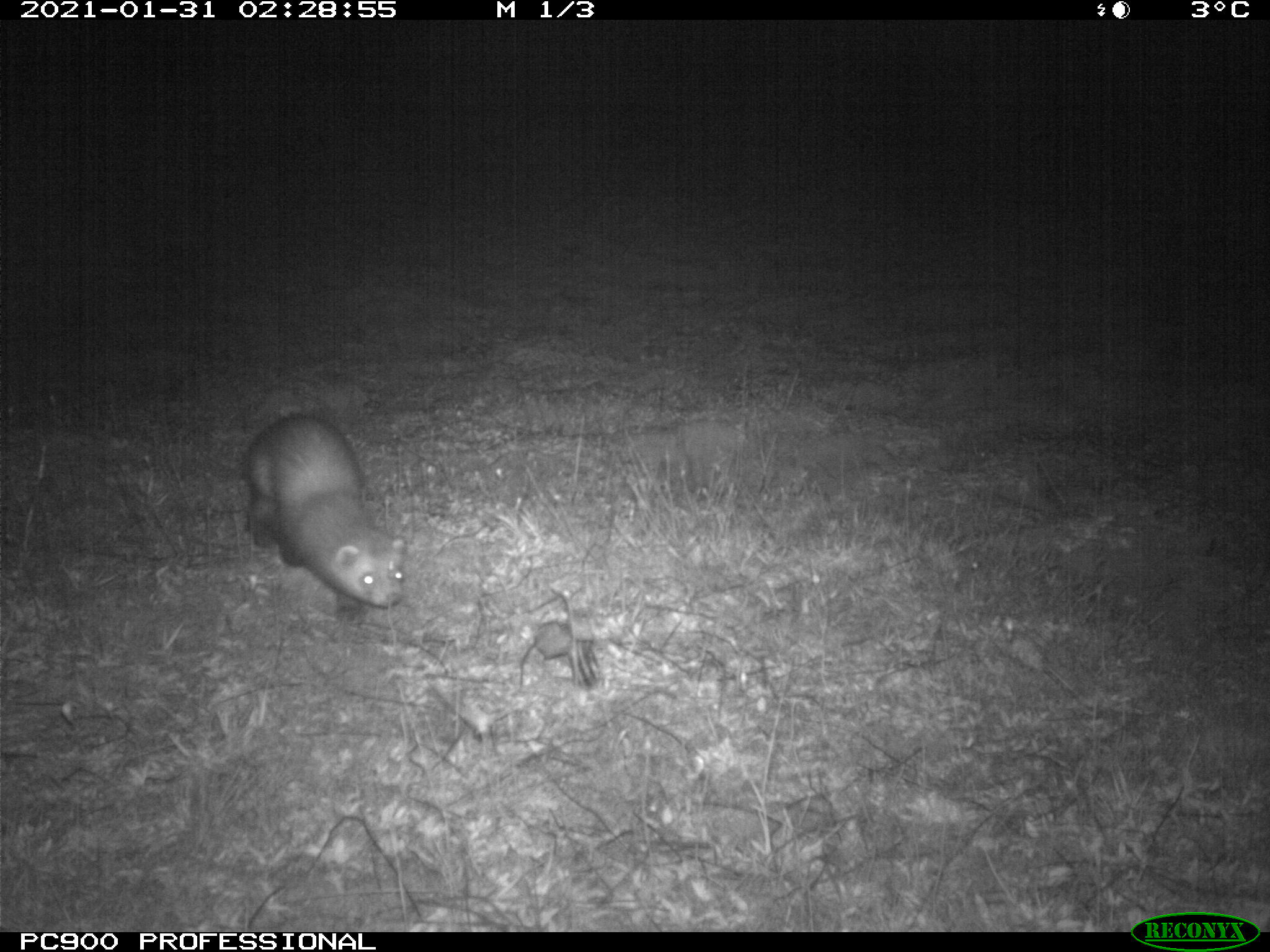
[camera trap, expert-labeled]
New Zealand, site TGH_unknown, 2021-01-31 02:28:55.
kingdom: Animalia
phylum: Chordata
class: Mammalia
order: Carnivora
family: Mustelidae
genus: Mustela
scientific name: Mustela furo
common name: ferret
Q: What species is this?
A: Ferret (Mustela furo).